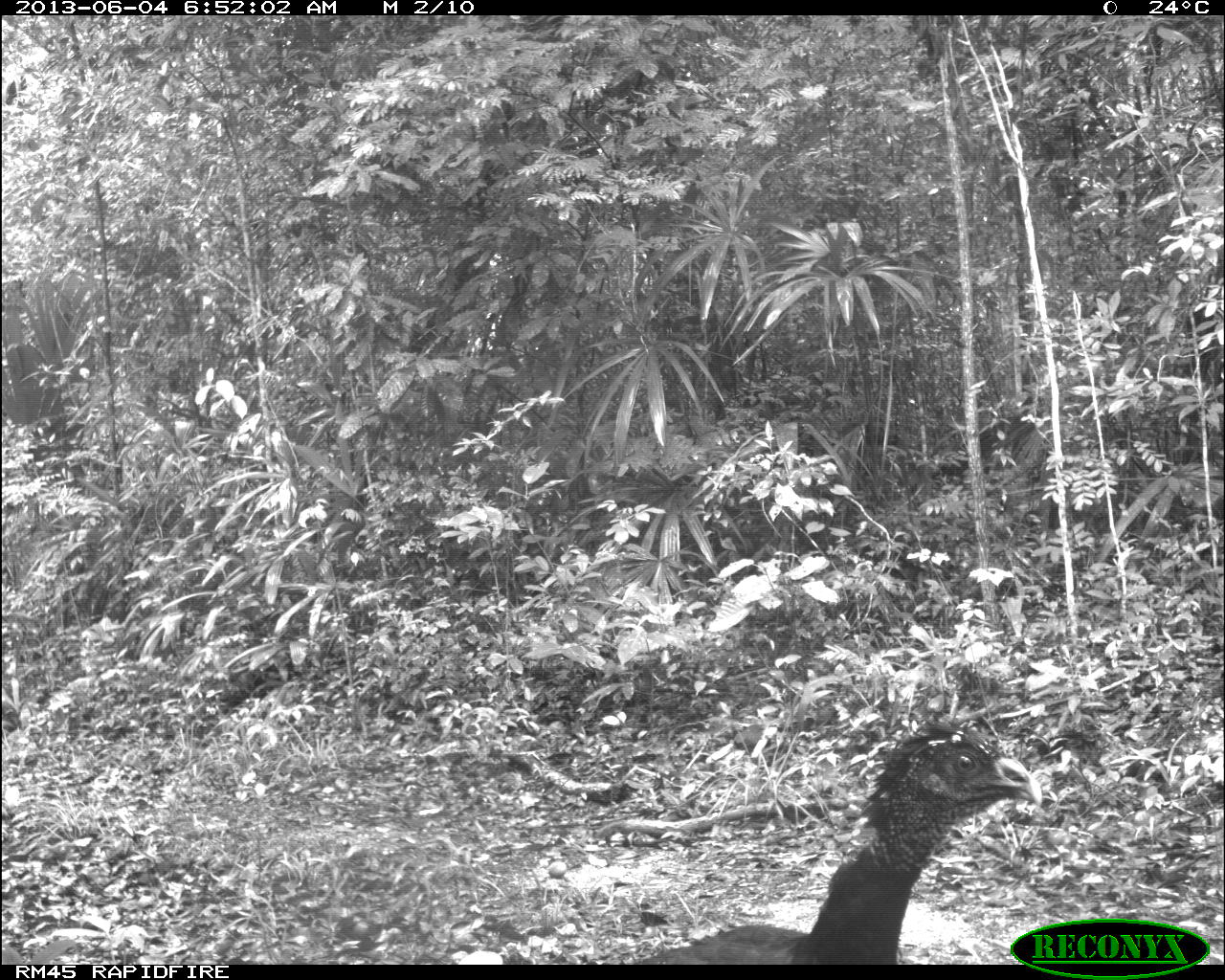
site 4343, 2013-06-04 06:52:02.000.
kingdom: Animalia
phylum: Chordata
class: Aves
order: Galliformes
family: Cracidae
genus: Crax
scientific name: Crax rubra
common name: great curassow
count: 1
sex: female